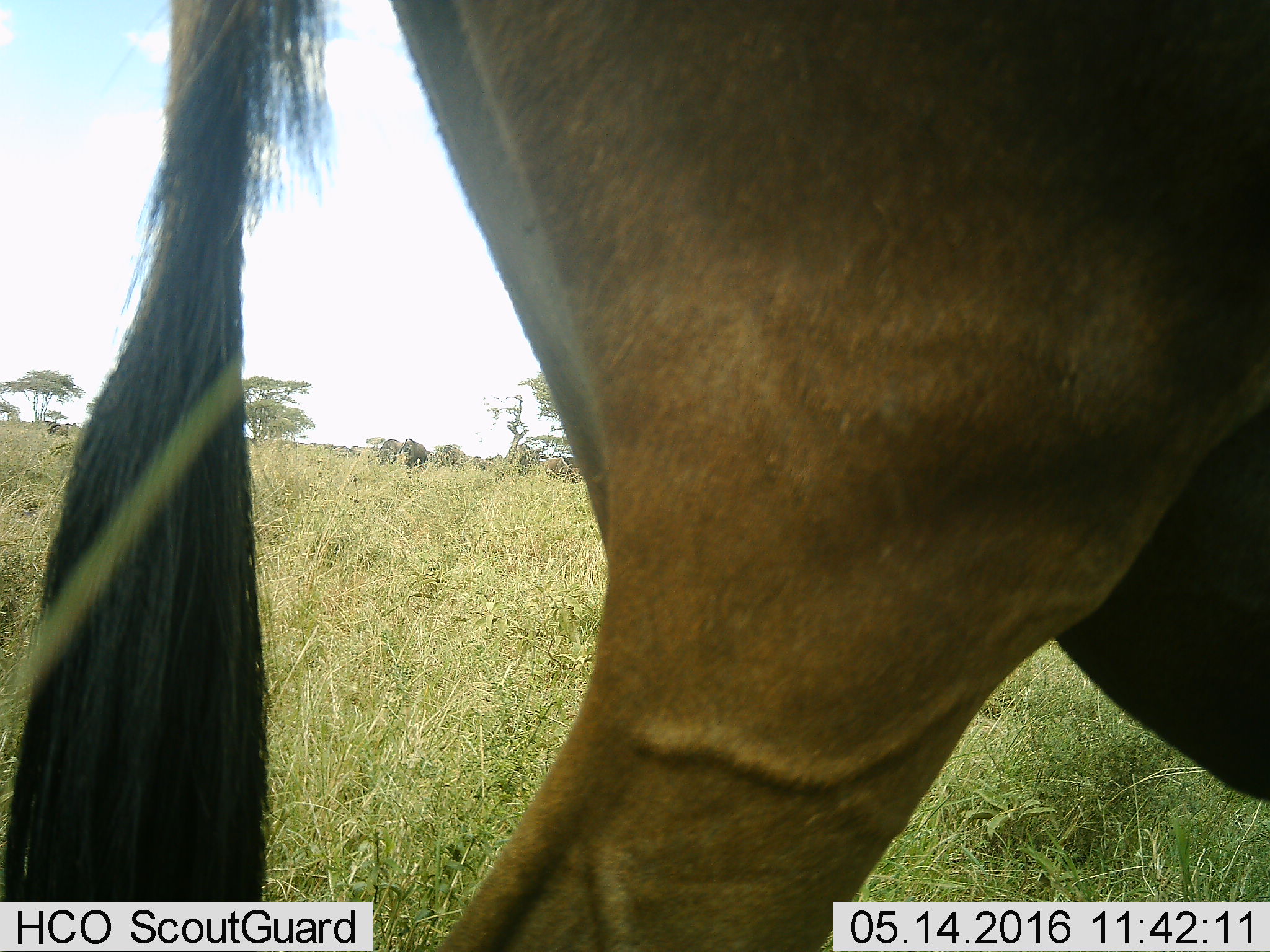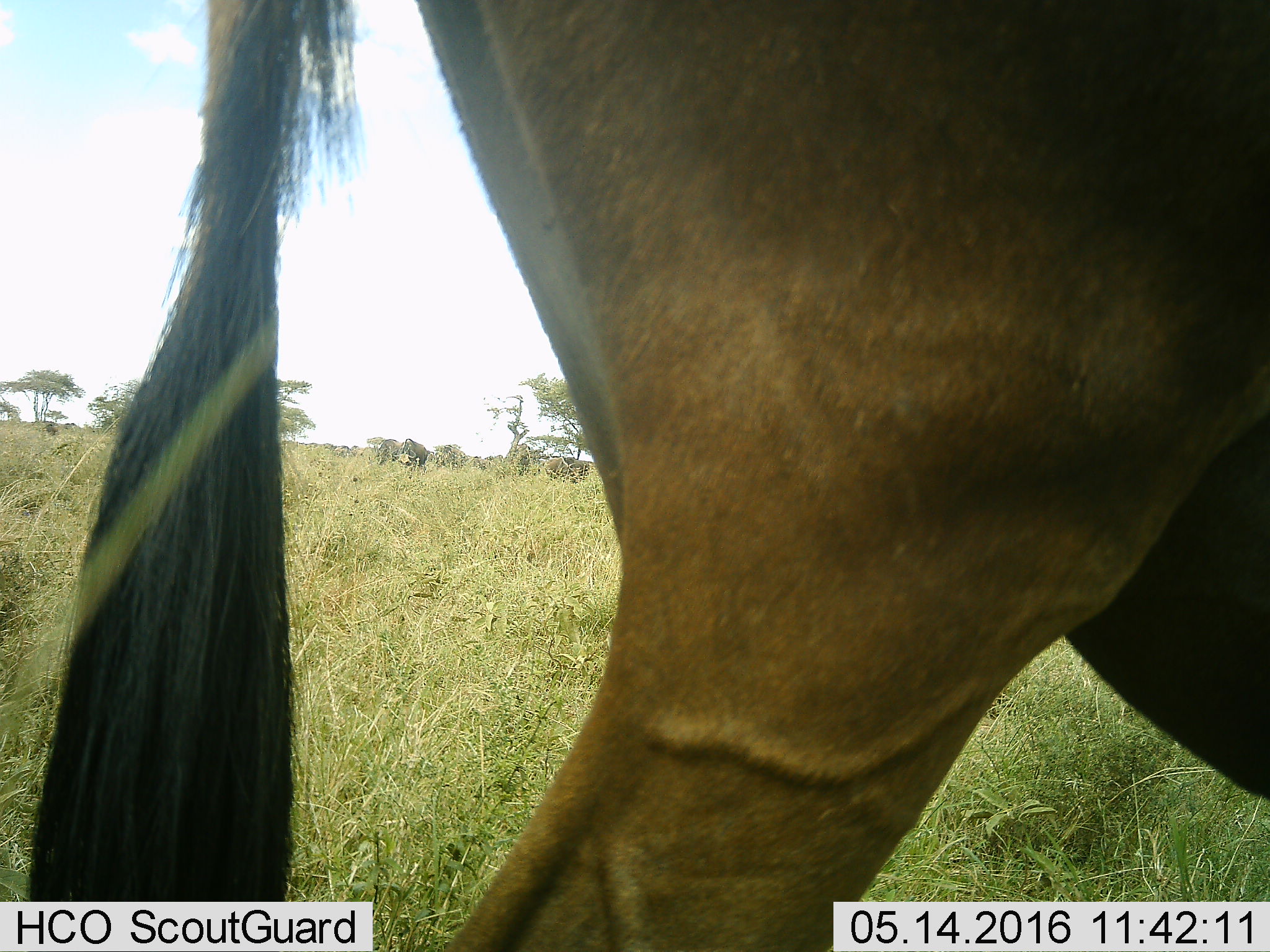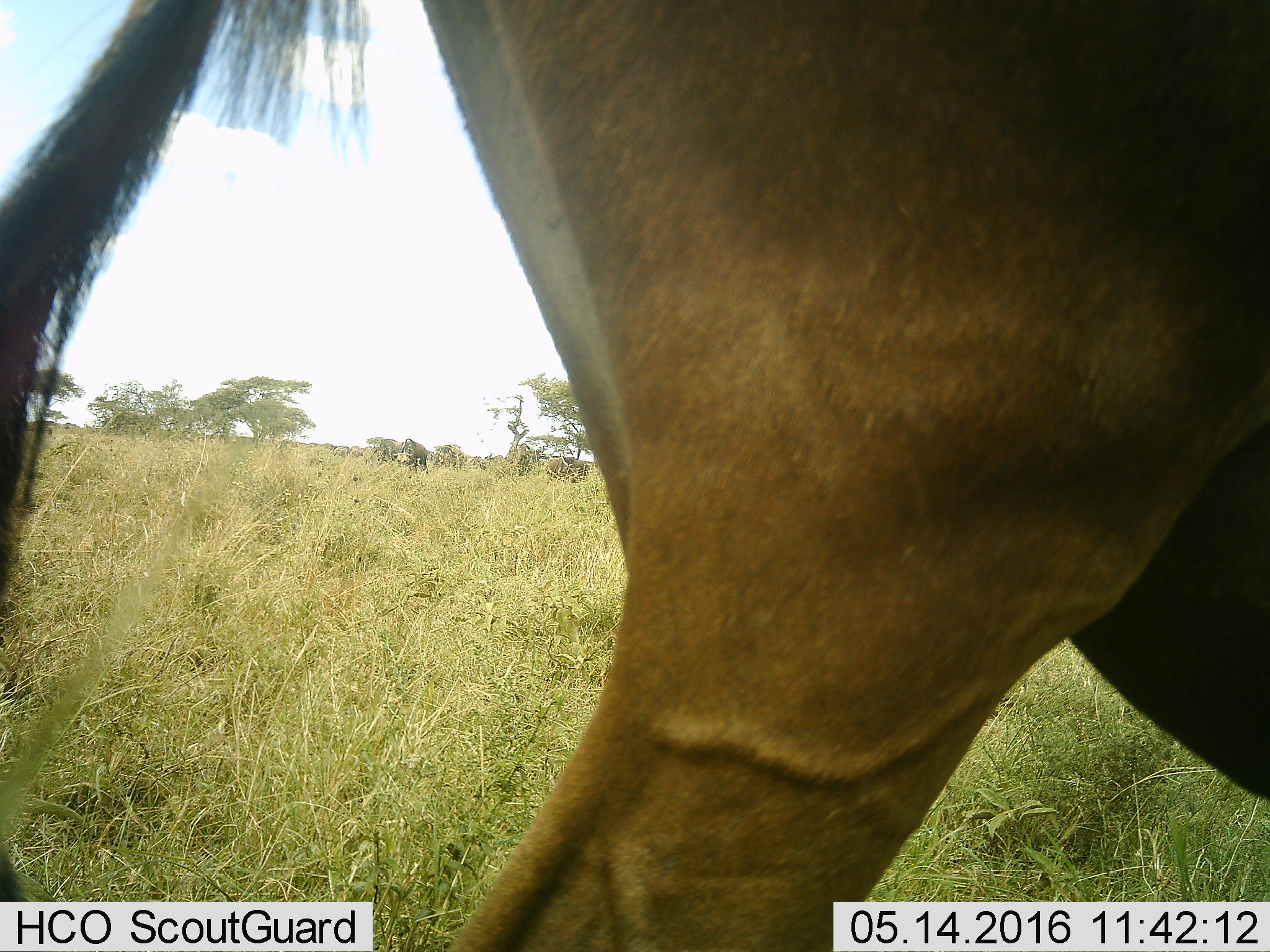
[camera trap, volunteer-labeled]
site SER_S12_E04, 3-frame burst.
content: unidentified animal